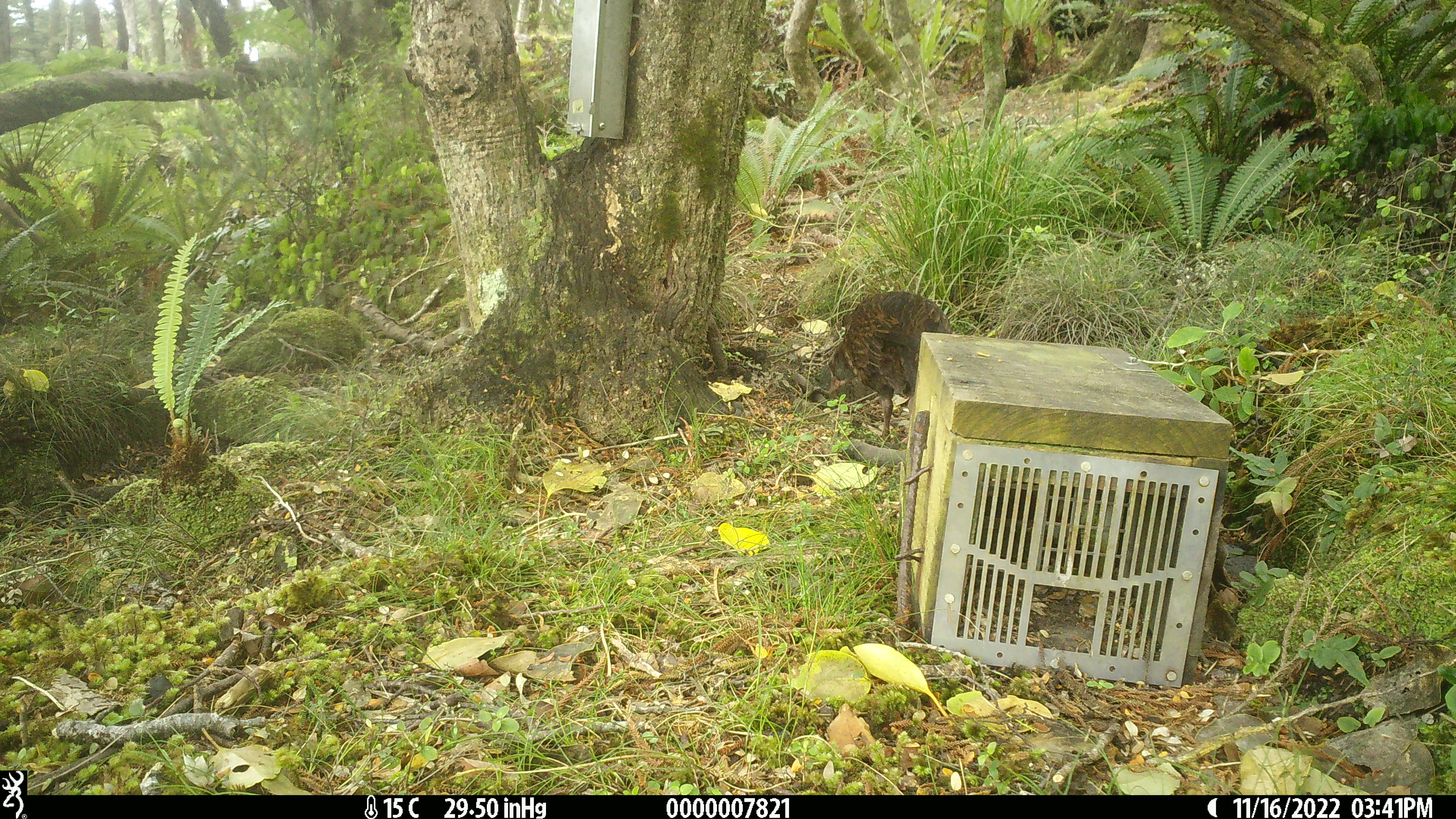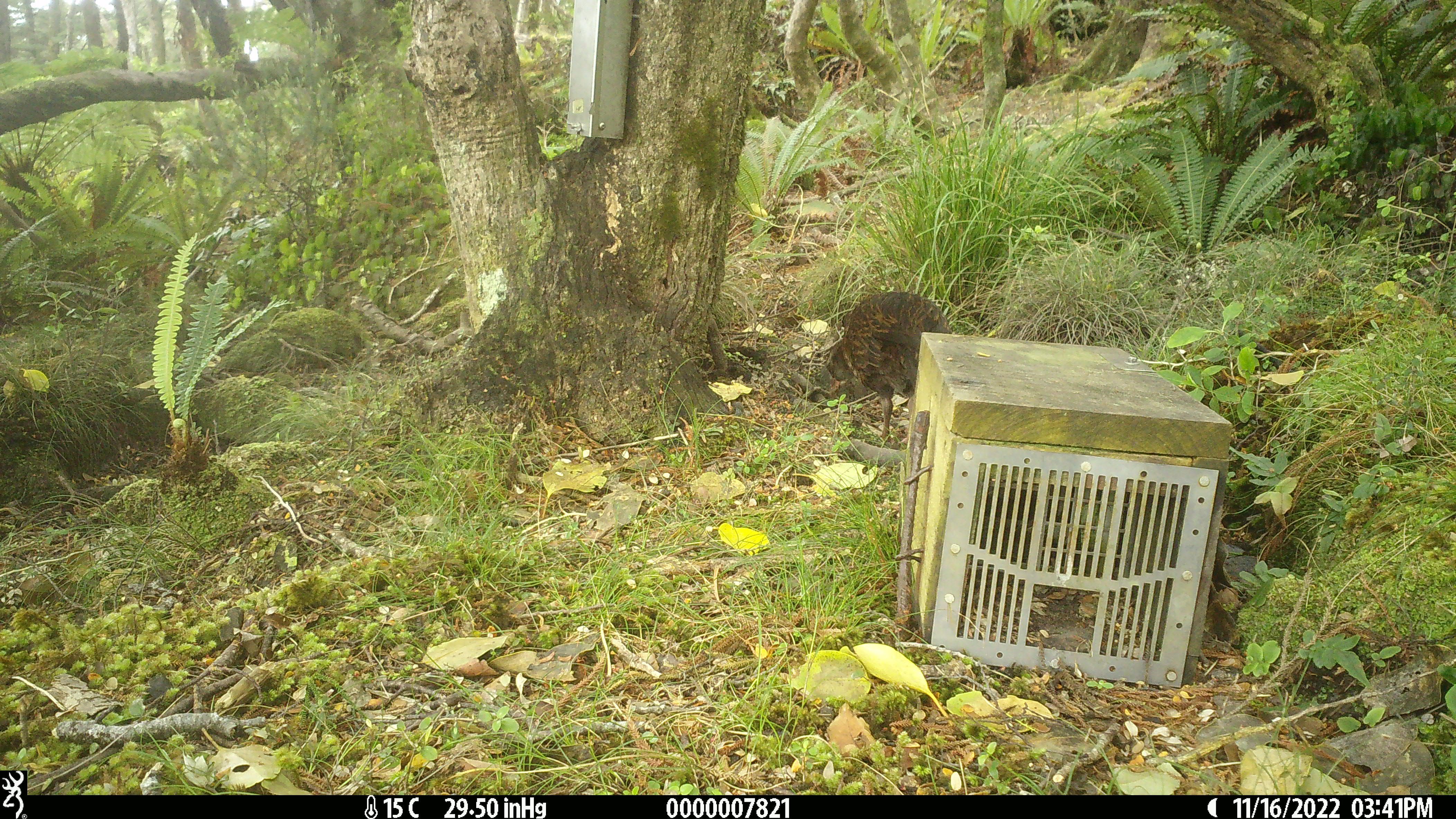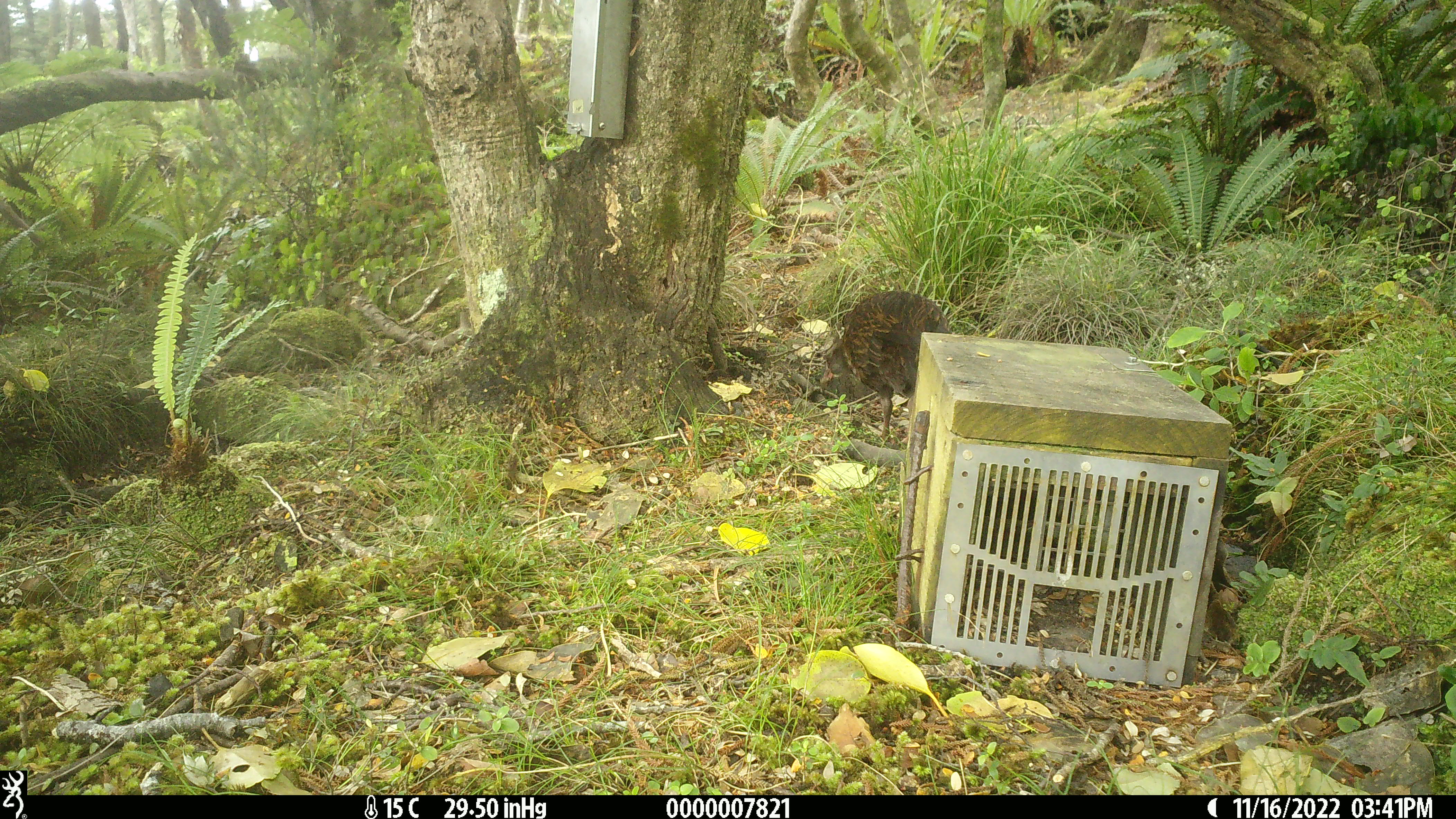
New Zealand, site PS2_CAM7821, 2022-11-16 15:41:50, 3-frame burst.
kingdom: Animalia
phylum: Chordata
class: Aves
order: Gruiformes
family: Rallidae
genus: Gallirallus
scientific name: Gallirallus australis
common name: weka